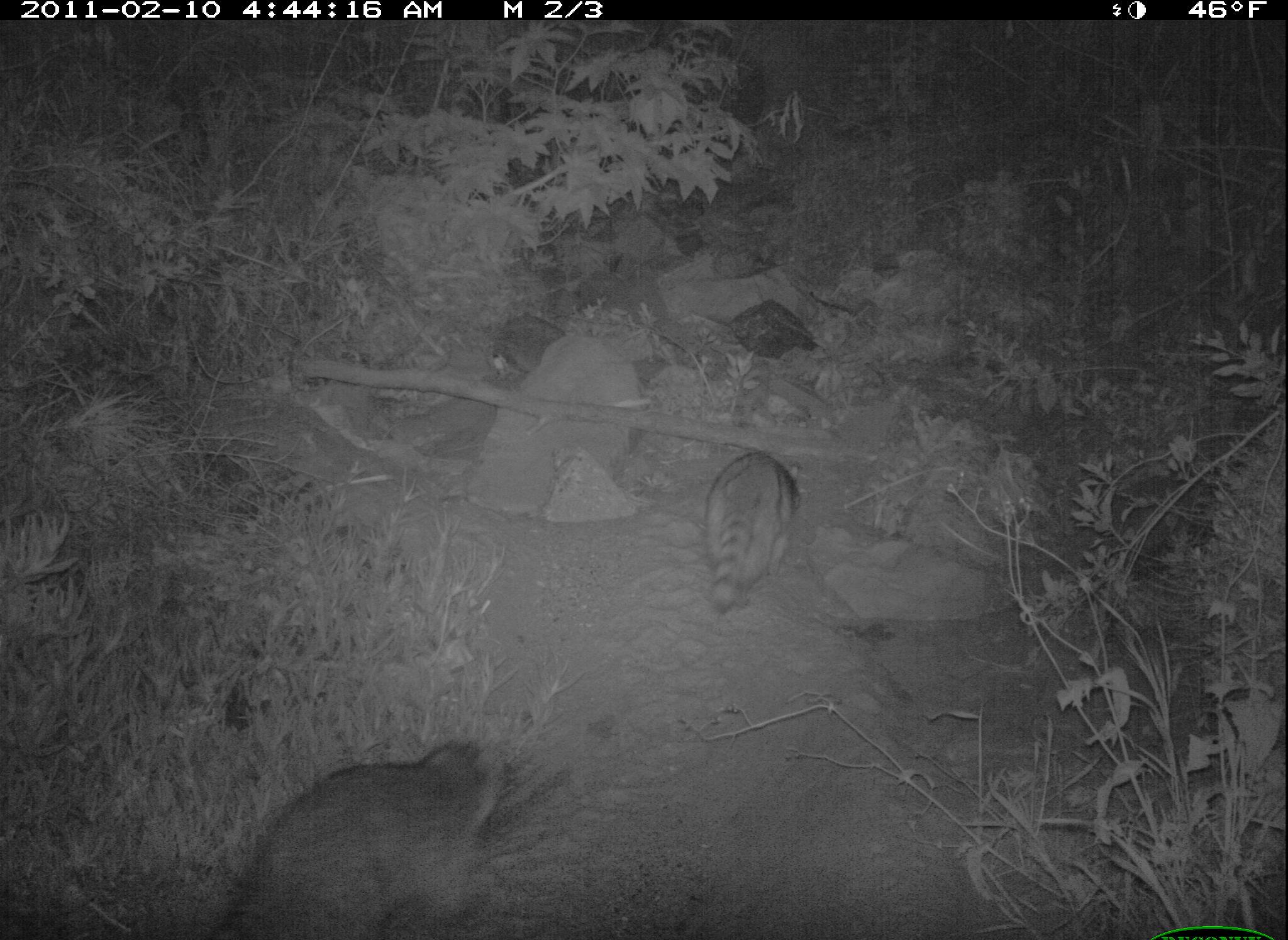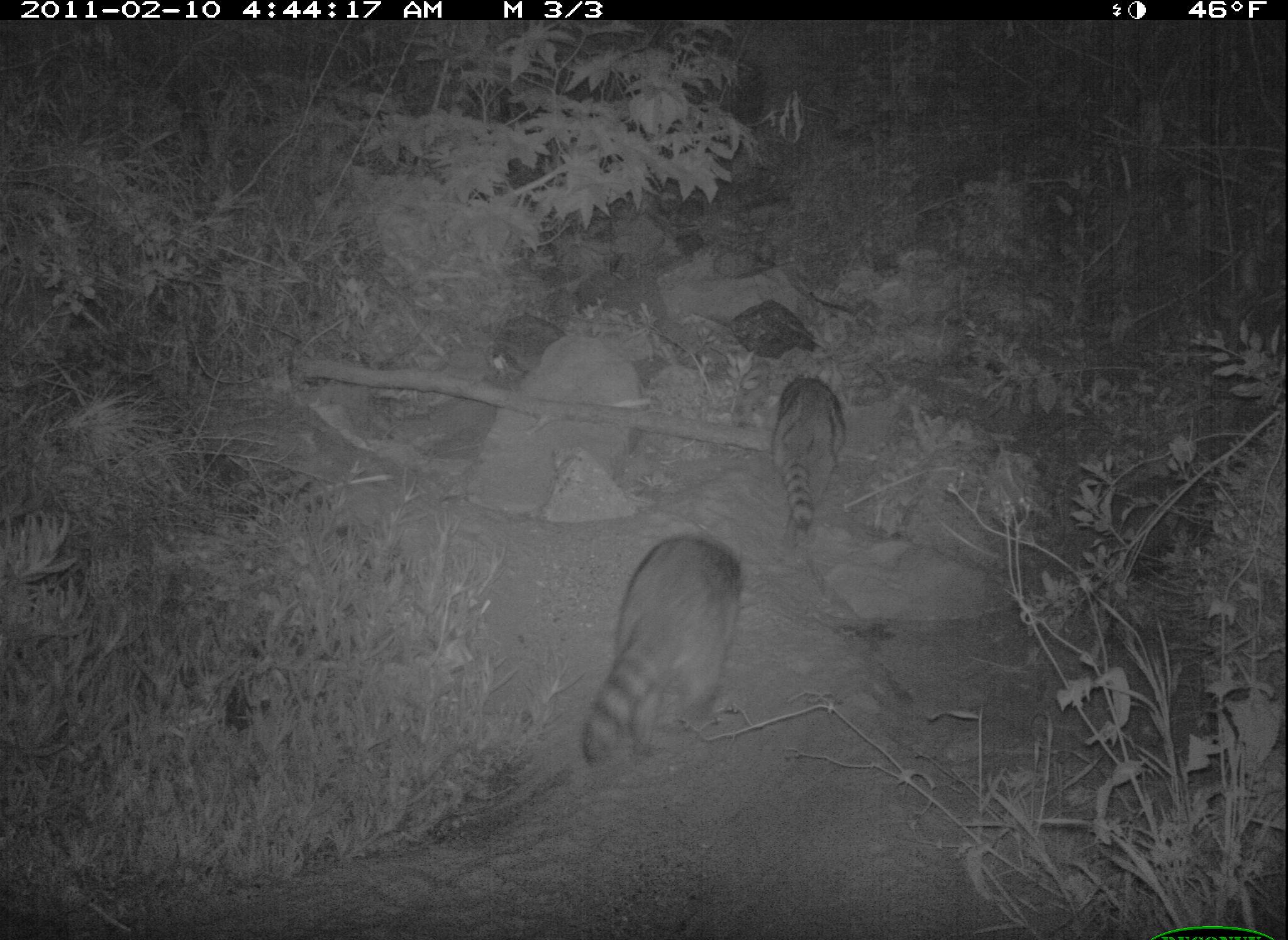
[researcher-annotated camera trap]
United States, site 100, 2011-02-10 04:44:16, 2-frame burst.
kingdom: Animalia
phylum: Chordata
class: Mammalia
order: Carnivora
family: Procyonidae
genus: Procyon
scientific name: Procyon lotor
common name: raccoon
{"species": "raccoon (Procyon lotor)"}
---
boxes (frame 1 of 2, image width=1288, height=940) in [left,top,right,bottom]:
raccoon: [206,728,526,931]; [692,449,811,625]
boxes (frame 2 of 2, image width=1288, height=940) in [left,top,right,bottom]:
raccoon: [572,530,755,773]; [762,370,853,559]